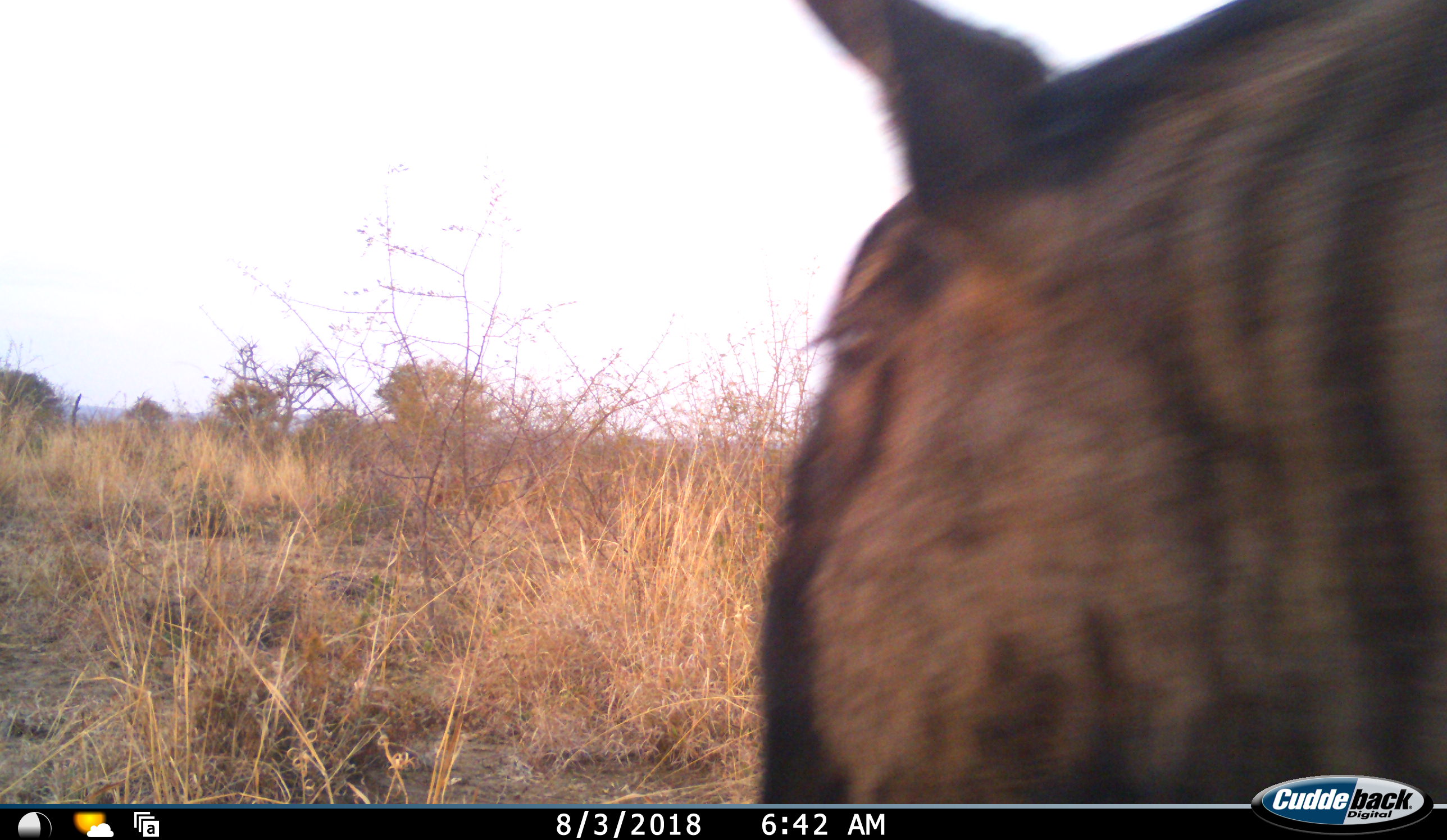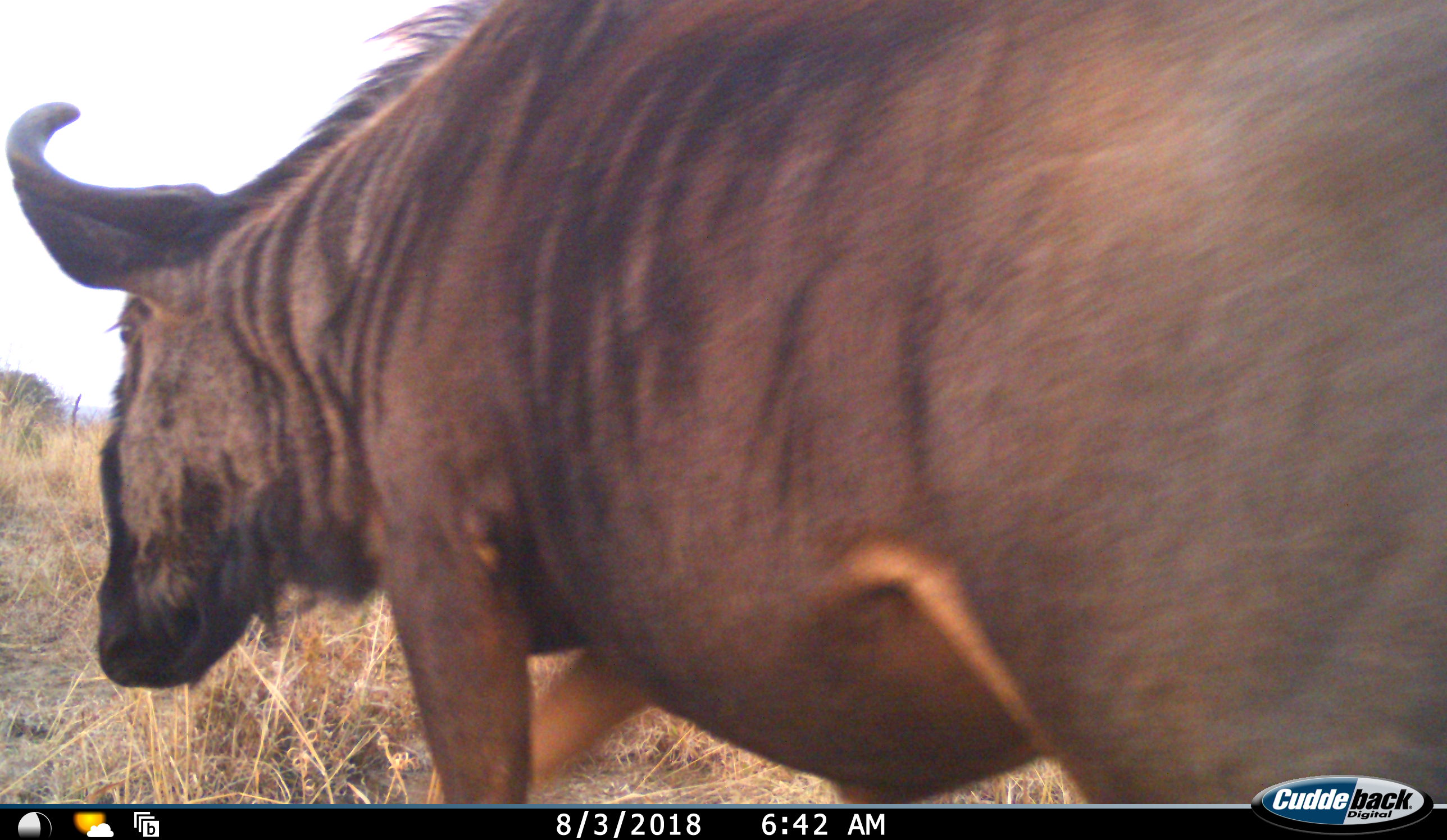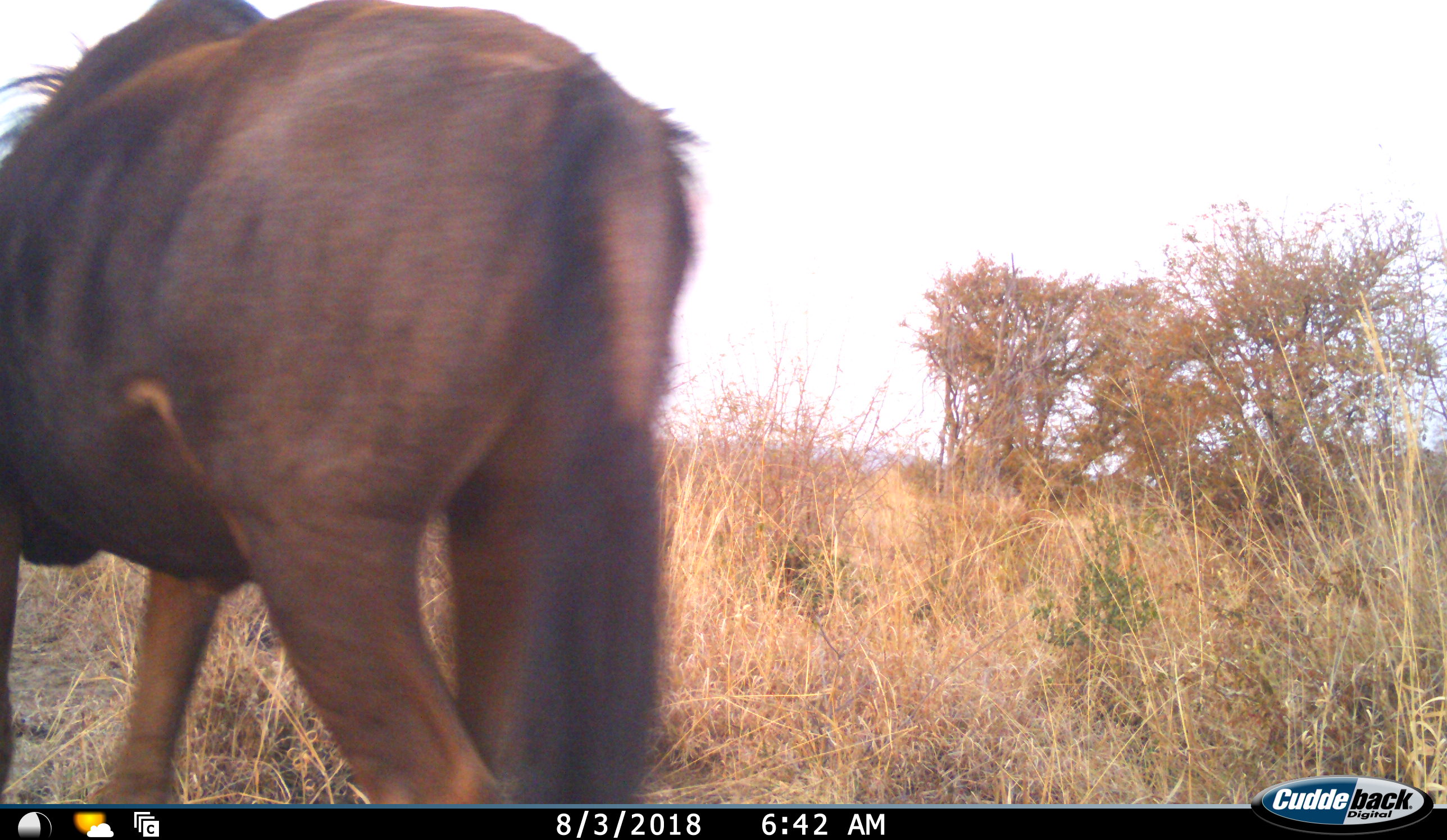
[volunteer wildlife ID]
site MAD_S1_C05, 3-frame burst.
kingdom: Animalia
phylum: Chordata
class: Mammalia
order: Artiodactyla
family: Bovidae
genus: Connochaetes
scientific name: Connochaetes taurinus taurinus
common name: blue wildebeest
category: wildebeestblue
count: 1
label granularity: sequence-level